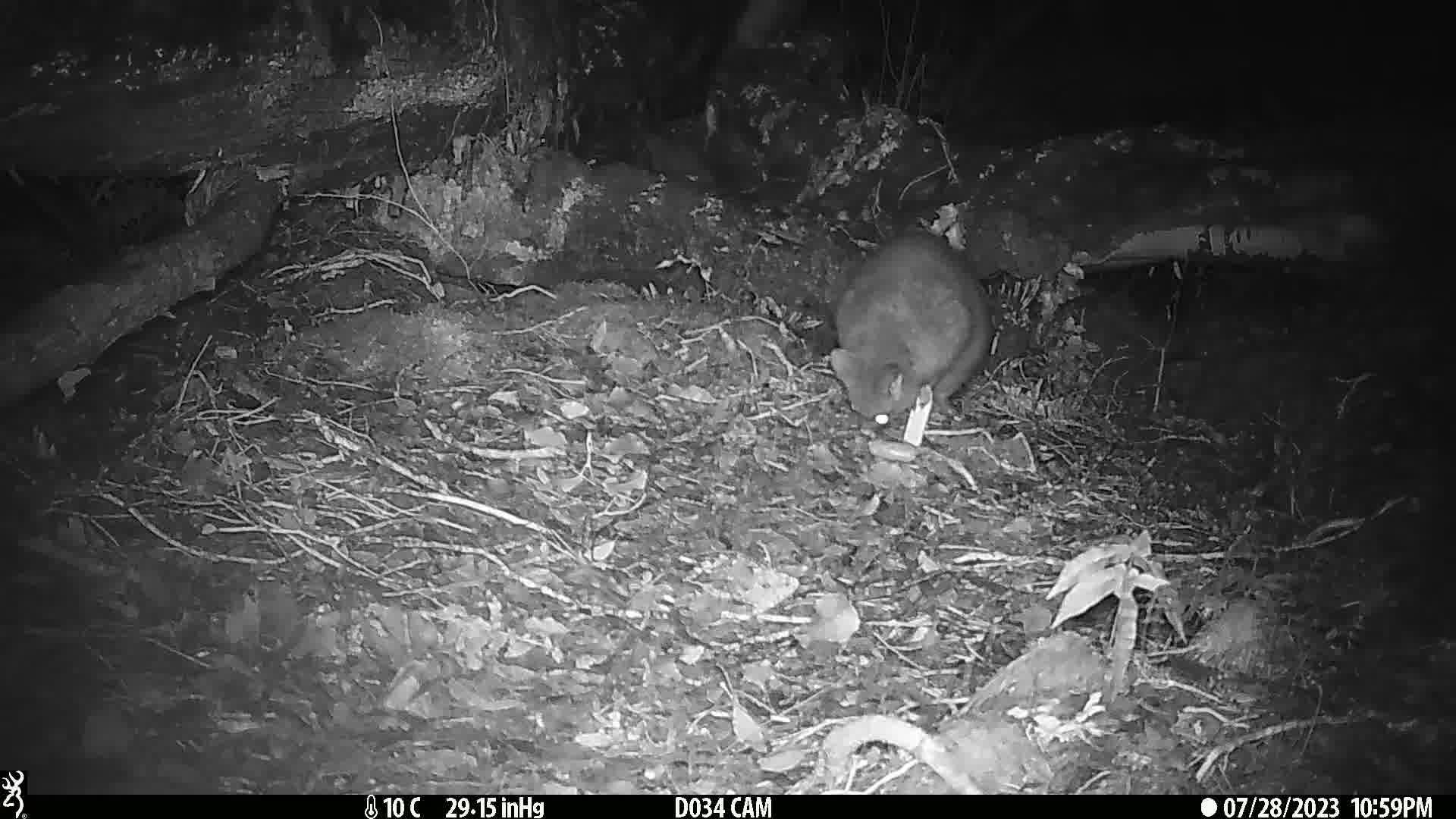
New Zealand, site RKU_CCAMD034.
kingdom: Animalia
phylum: Chordata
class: Mammalia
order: Diprotodontia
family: Phalangeridae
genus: Trichosurus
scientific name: Trichosurus vulpecula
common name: common brushtail possum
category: possum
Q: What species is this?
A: Possum (common brushtail possum) (Trichosurus vulpecula).